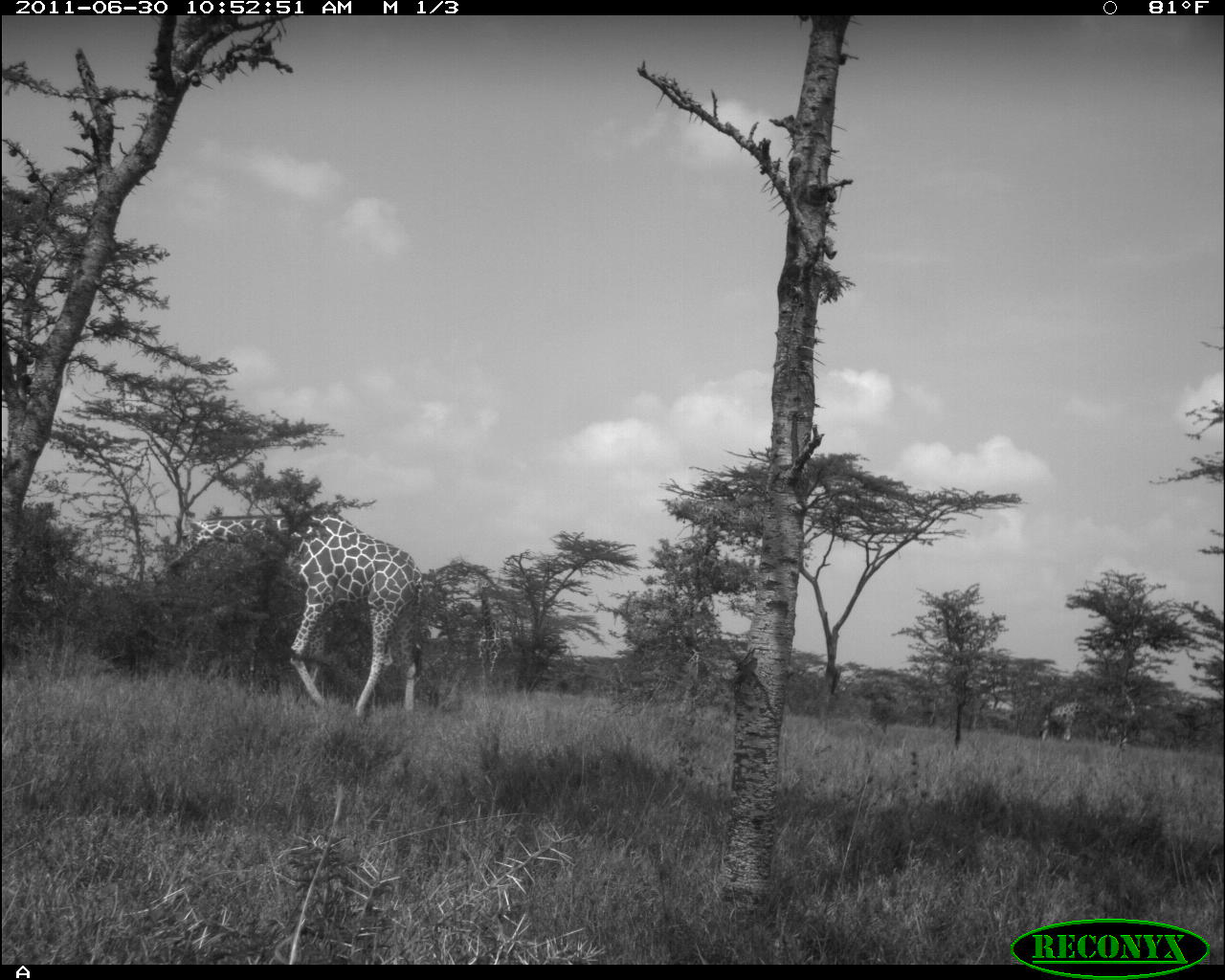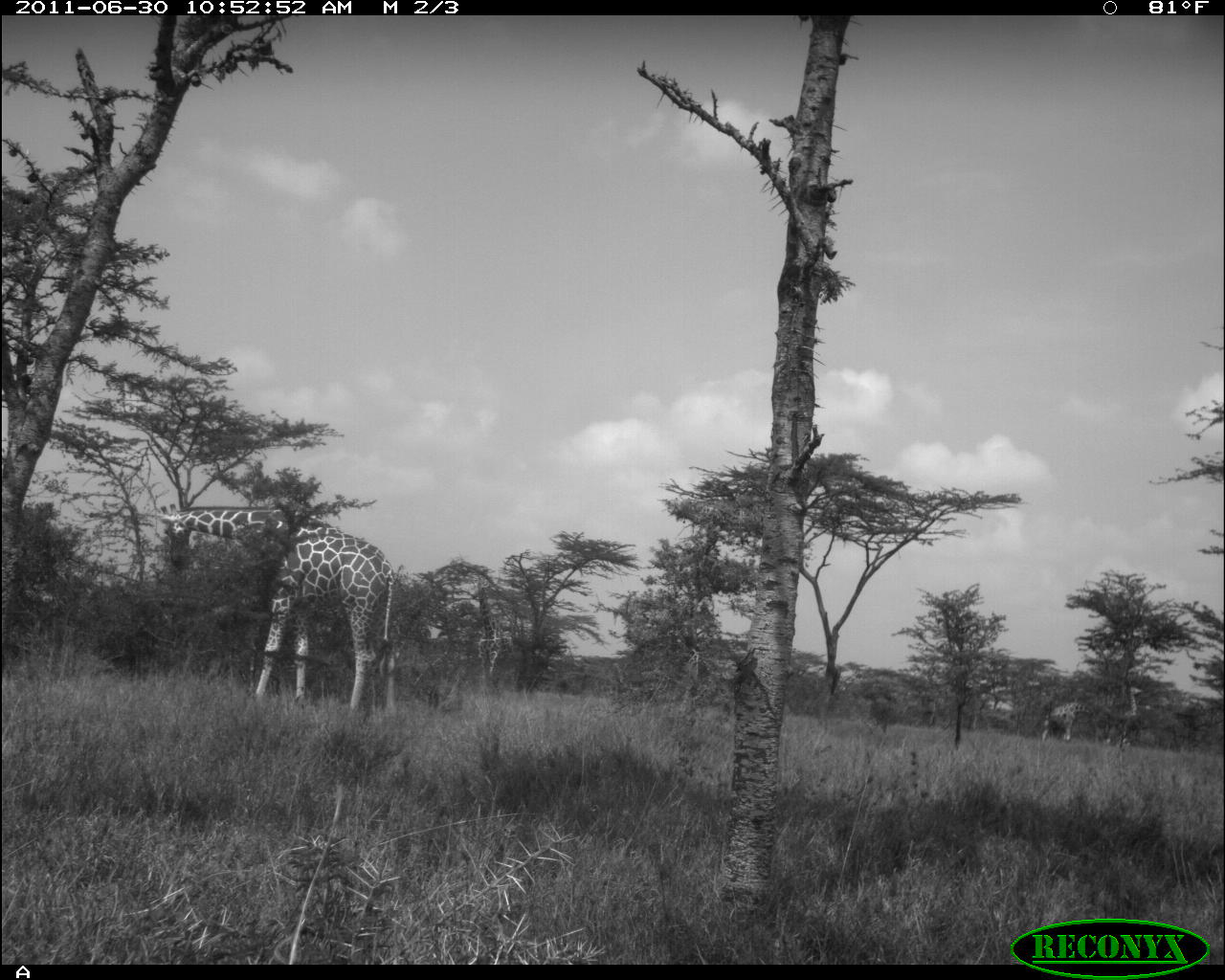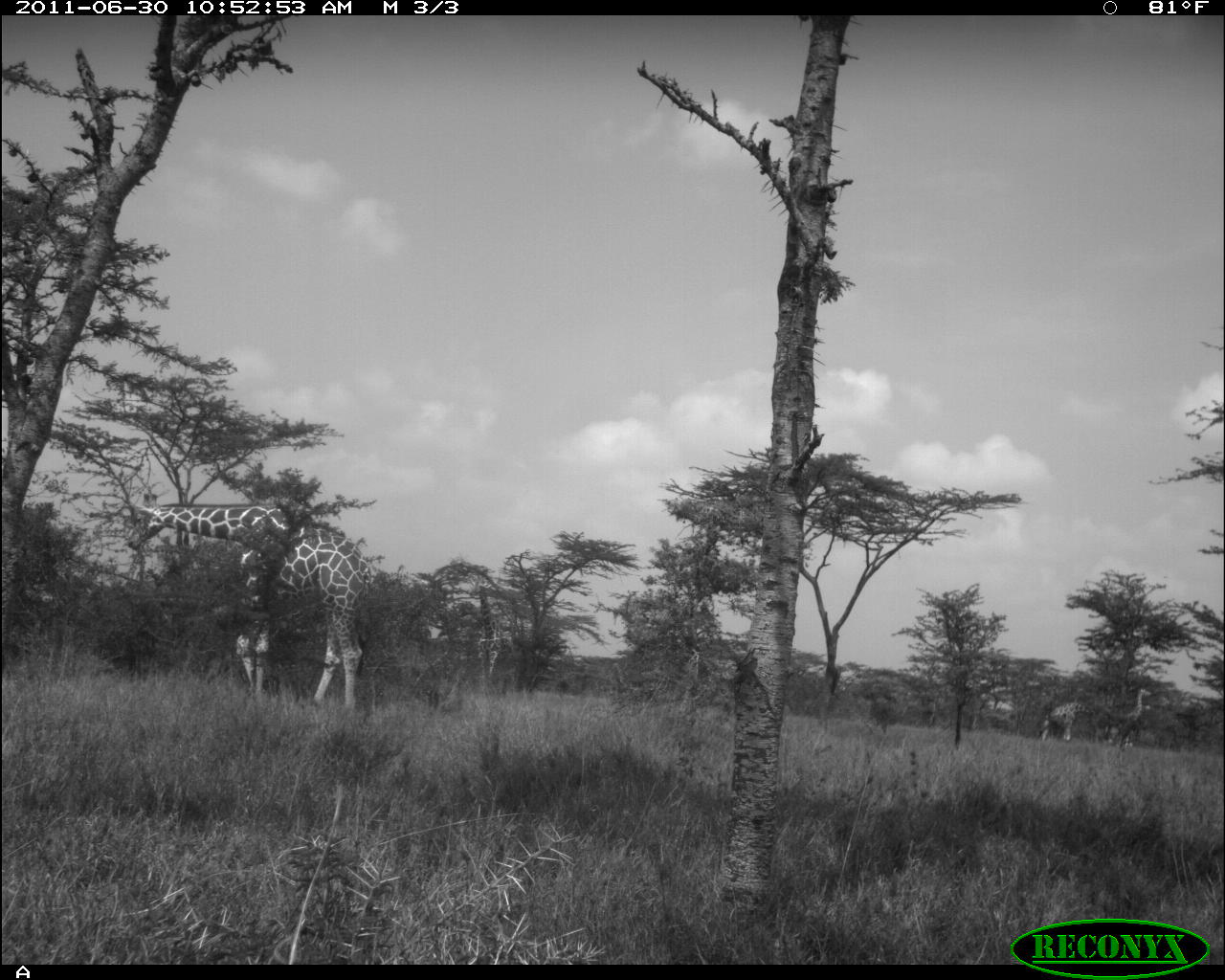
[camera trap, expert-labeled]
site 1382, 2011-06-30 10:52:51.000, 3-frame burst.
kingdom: Animalia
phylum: Chordata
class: Mammalia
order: Artiodactyla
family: Giraffidae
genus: Giraffa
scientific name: Giraffa camelopardalis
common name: giraffe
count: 3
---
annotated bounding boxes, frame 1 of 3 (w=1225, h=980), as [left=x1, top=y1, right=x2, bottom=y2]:
giraffa camelopardalis: [left=164, top=510, right=423, bottom=718]; [left=1039, top=694, right=1137, bottom=743]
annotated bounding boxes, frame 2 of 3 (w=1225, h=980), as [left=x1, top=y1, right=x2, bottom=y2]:
giraffa camelopardalis: [left=159, top=504, right=395, bottom=723]; [left=1087, top=685, right=1146, bottom=752]; [left=1038, top=687, right=1097, bottom=747]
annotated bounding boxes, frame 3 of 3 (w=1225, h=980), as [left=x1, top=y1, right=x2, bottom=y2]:
giraffa camelopardalis: [left=125, top=494, right=367, bottom=711]; [left=1088, top=688, right=1151, bottom=749]; [left=1101, top=696, right=1152, bottom=747]; [left=1039, top=701, right=1089, bottom=744]